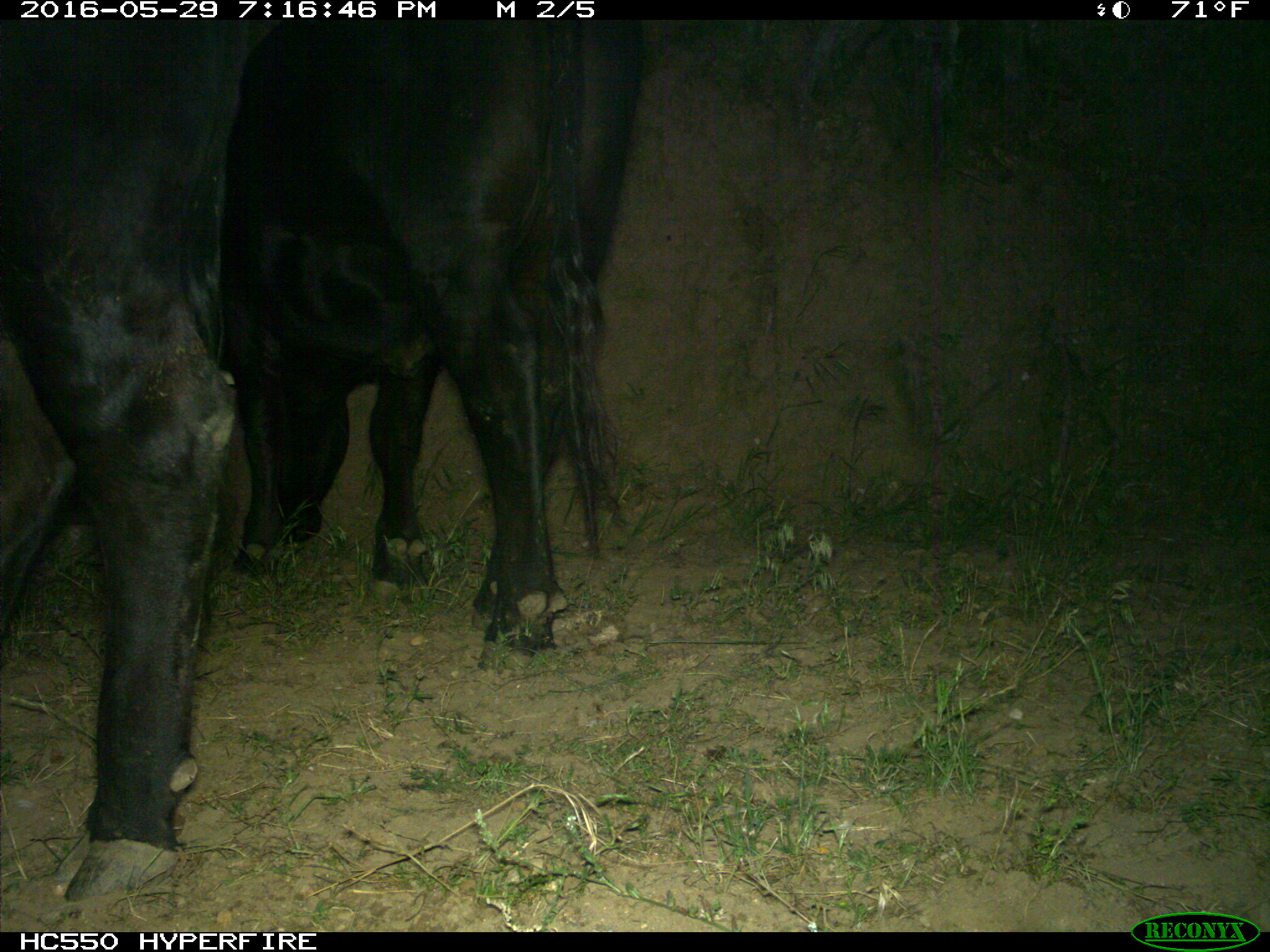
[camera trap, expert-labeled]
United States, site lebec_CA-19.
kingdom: Animalia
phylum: Chordata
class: Mammalia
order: Artiodactyla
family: Bovidae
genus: Bos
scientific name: Bos taurus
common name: domestic cow